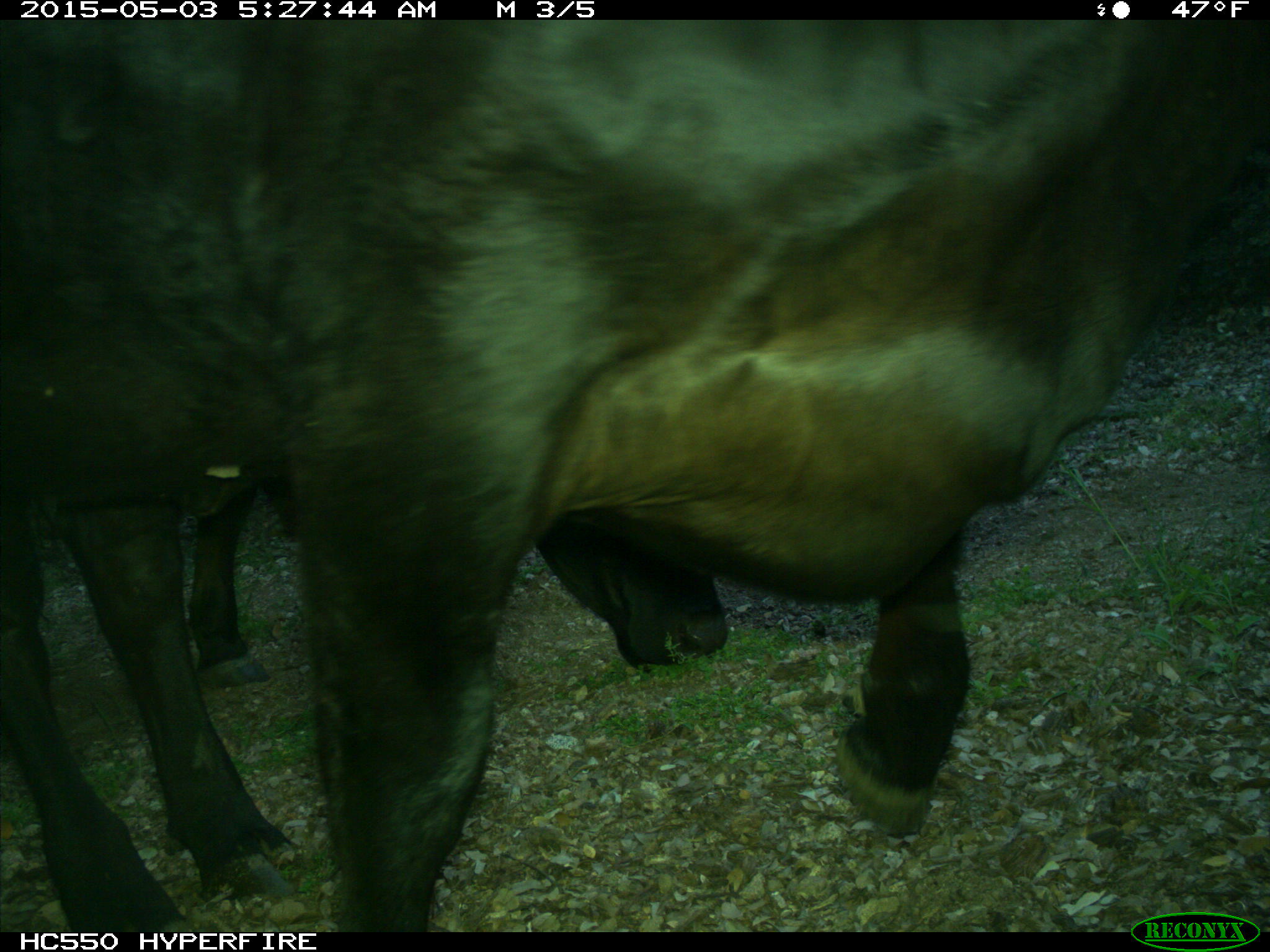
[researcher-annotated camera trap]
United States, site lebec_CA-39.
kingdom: Animalia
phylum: Chordata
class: Mammalia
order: Artiodactyla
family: Bovidae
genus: Bos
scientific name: Bos taurus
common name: domestic cow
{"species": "Bos taurus (domestic cow)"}